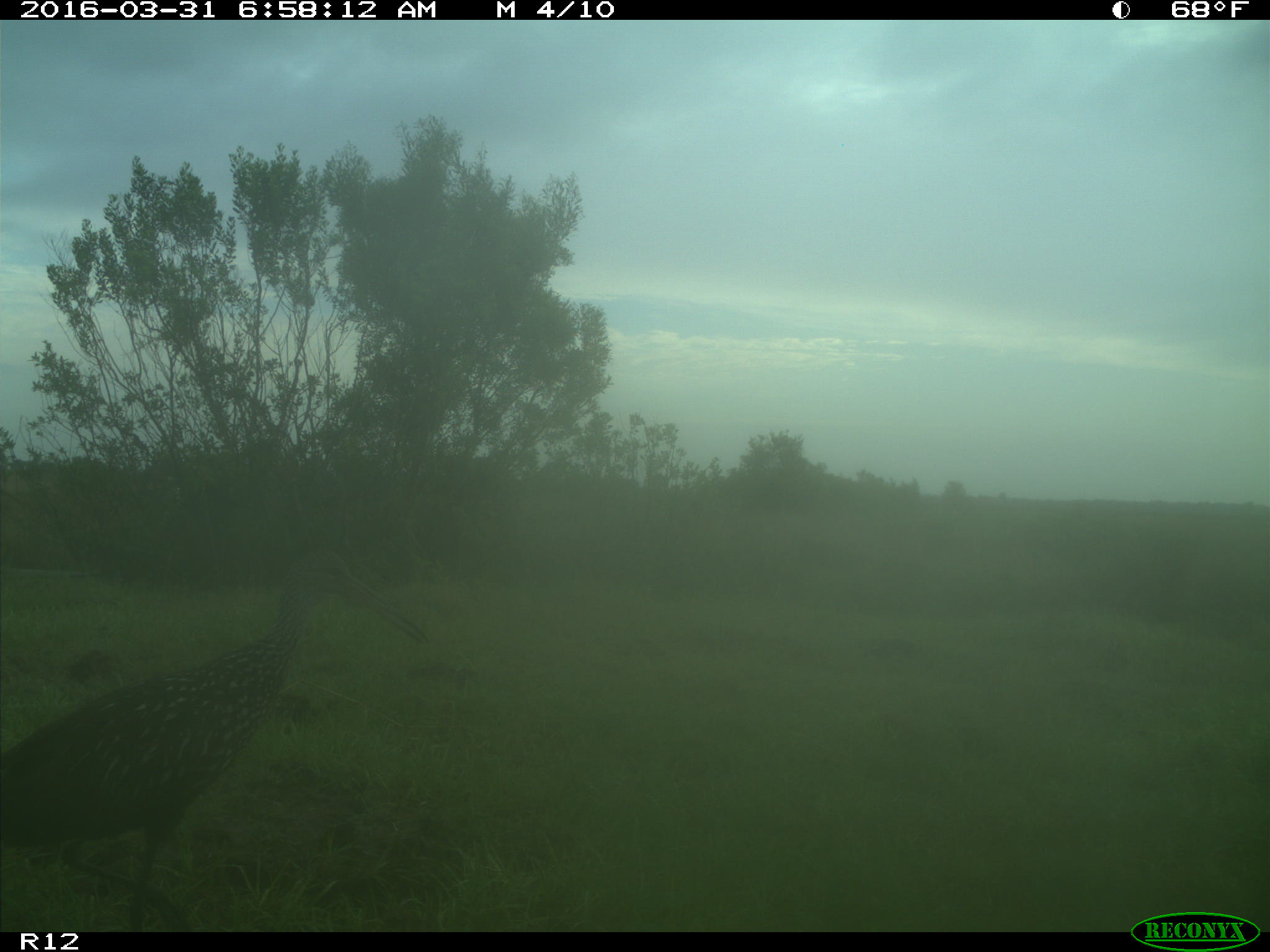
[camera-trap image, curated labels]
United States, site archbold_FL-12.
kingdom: Animalia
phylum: Chordata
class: Aves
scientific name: Aves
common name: birds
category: unidentified bird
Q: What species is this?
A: Unidentified bird (birds) (Aves).